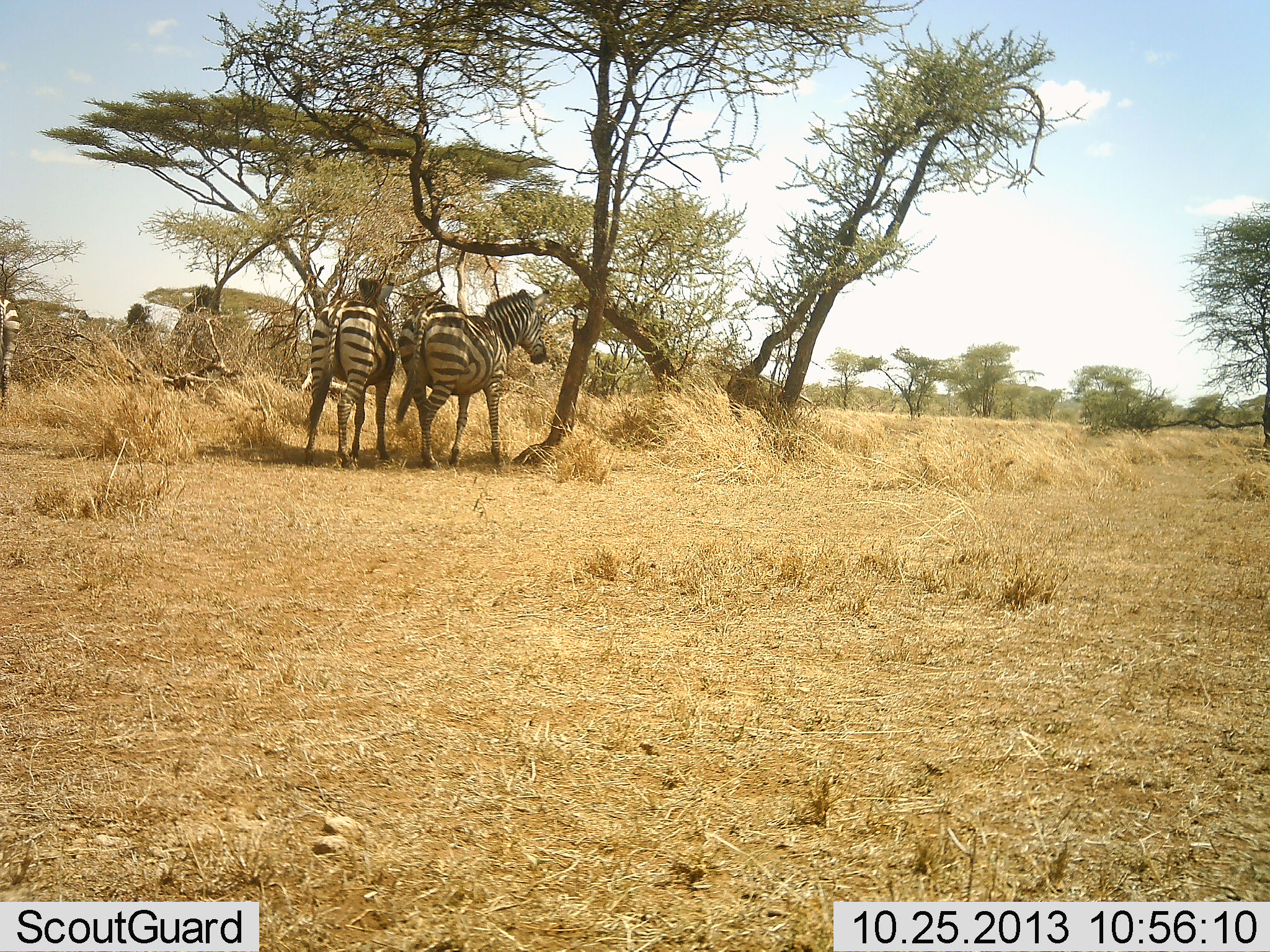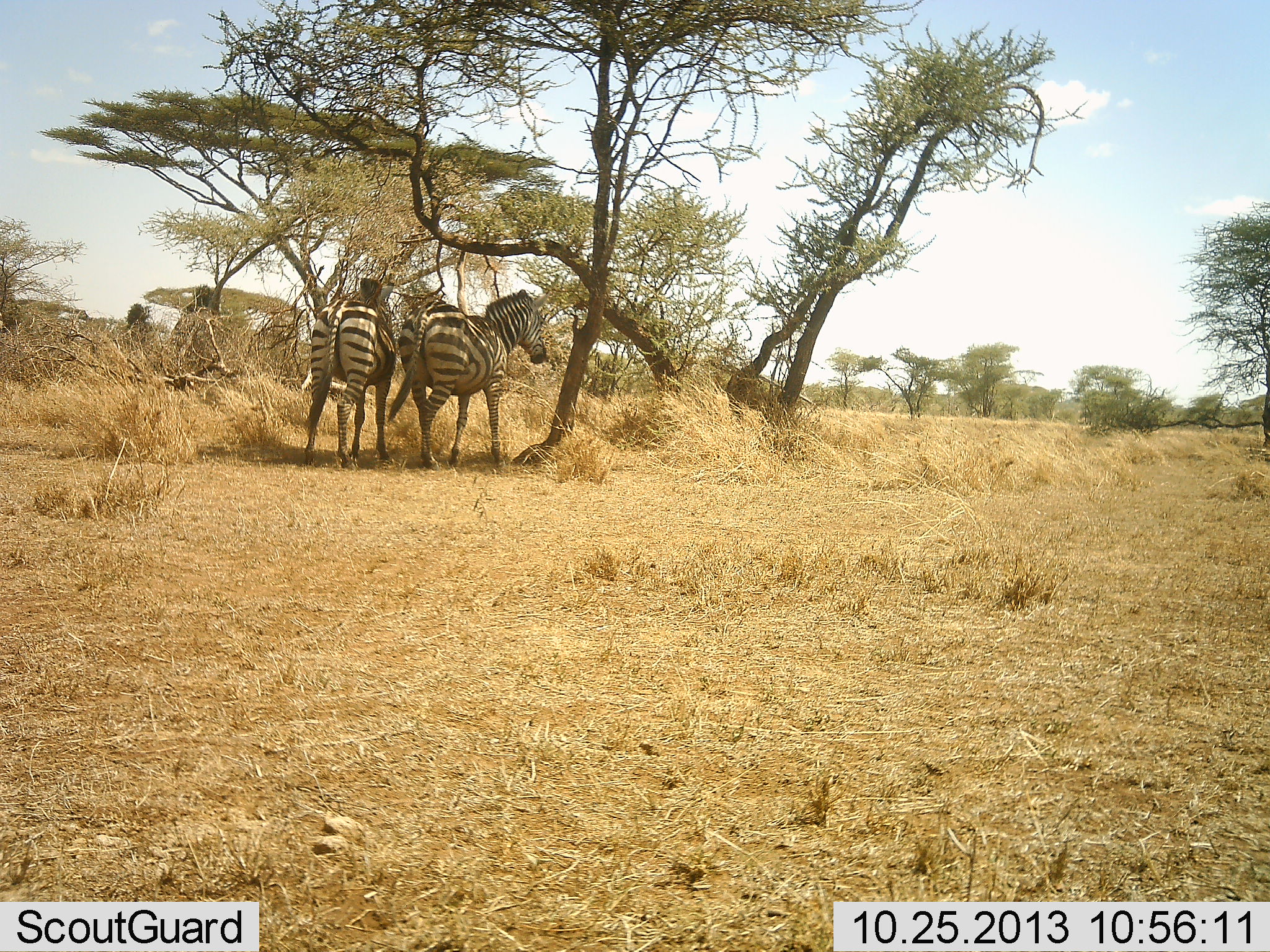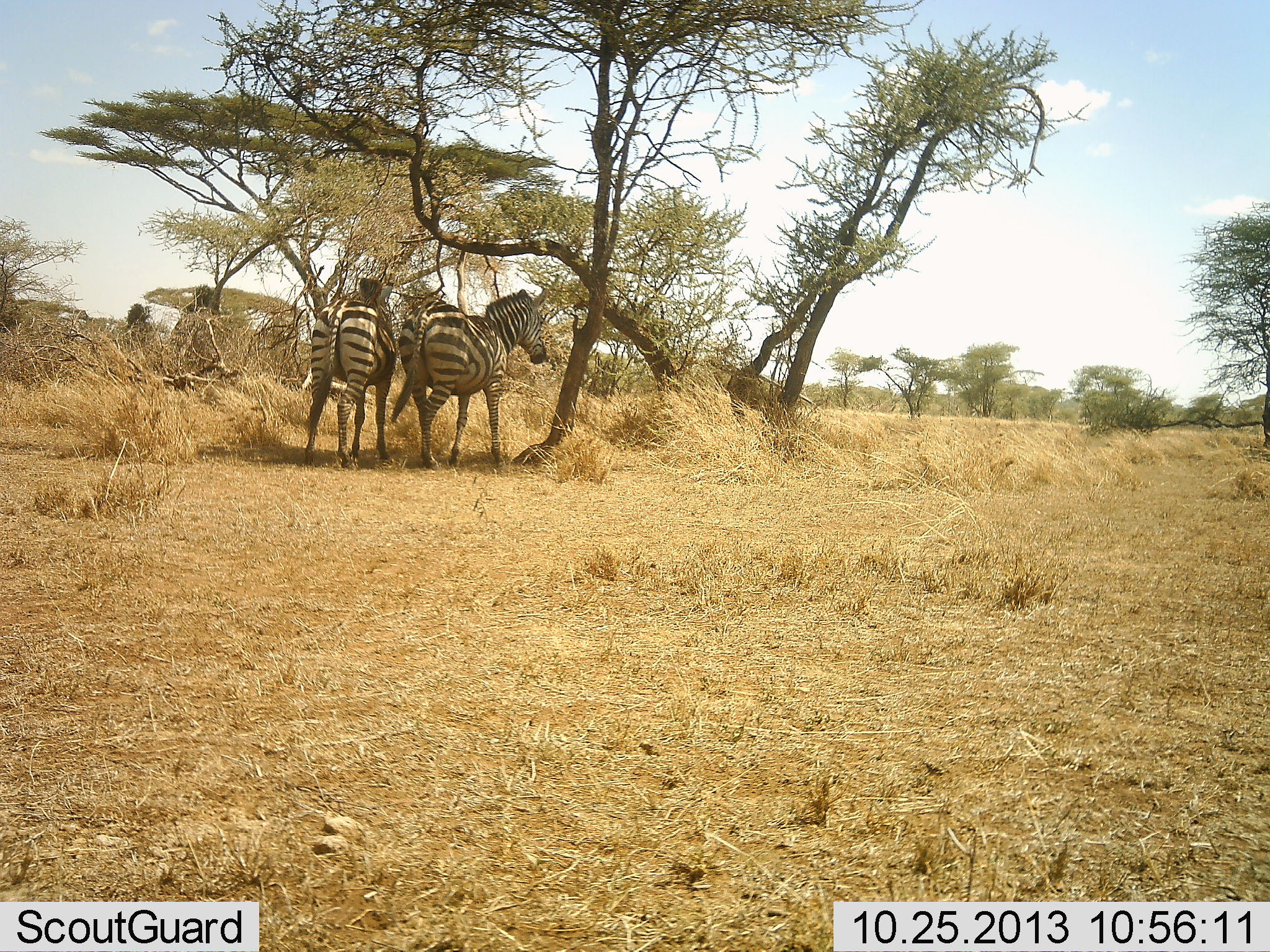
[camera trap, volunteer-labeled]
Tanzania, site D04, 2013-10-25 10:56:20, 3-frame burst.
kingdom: Animalia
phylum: Chordata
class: Mammalia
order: Perissodactyla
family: Equidae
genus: Equus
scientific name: Equus quagga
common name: plains zebra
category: zebra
Zebra (plains zebra) (Equus quagga), count 3. Behavior (volunteer vote fractions): standing 100%, resting 20%, moving 40%, interacting 0%. Young present (vote fraction): 0%. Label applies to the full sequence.